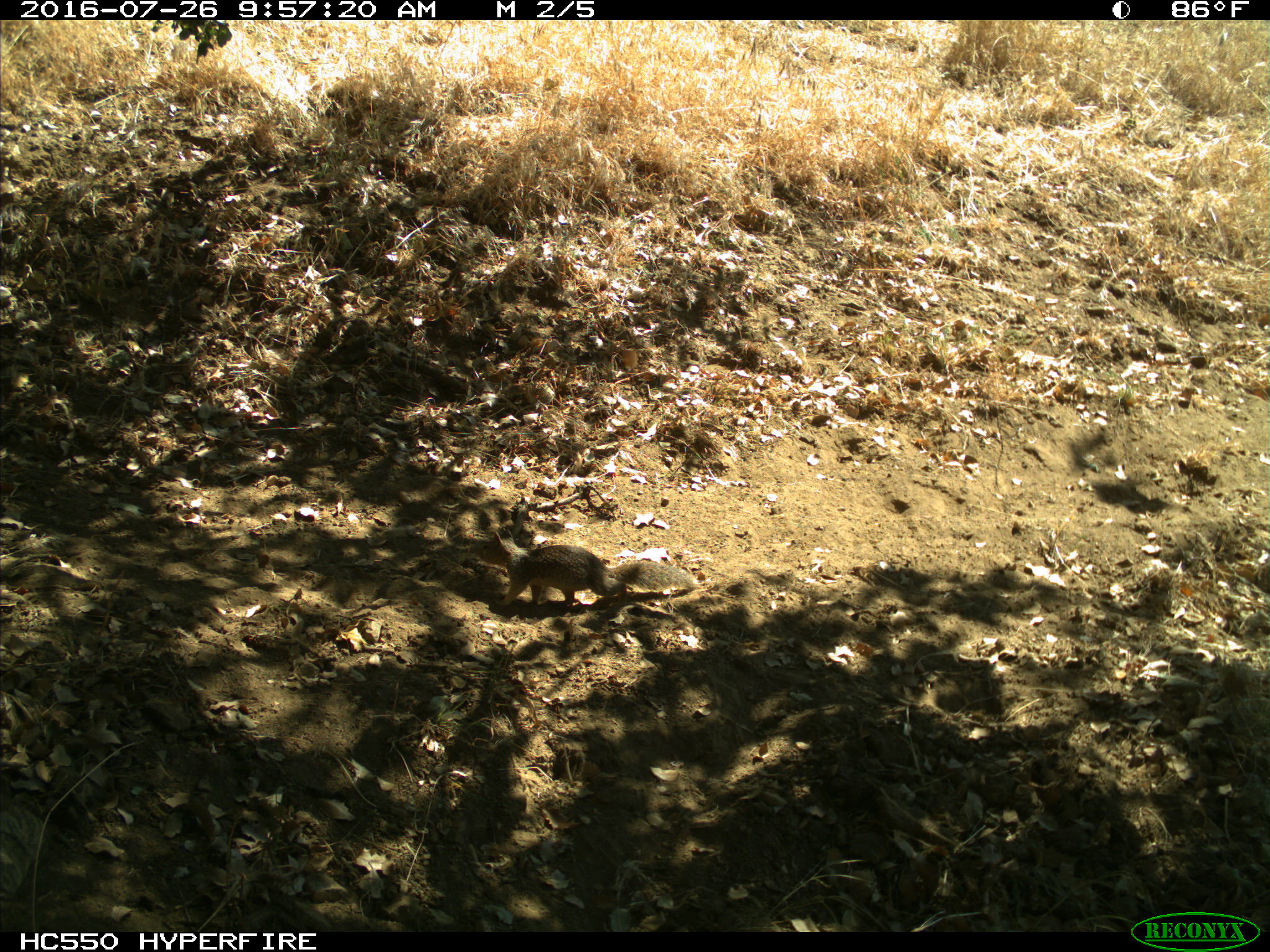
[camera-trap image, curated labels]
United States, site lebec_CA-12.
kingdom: Animalia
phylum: Chordata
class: Mammalia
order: Rodentia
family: Sciuridae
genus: Otospermophilus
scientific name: Otospermophilus beecheyi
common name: california ground squirrel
Otospermophilus beecheyi (california ground squirrel).